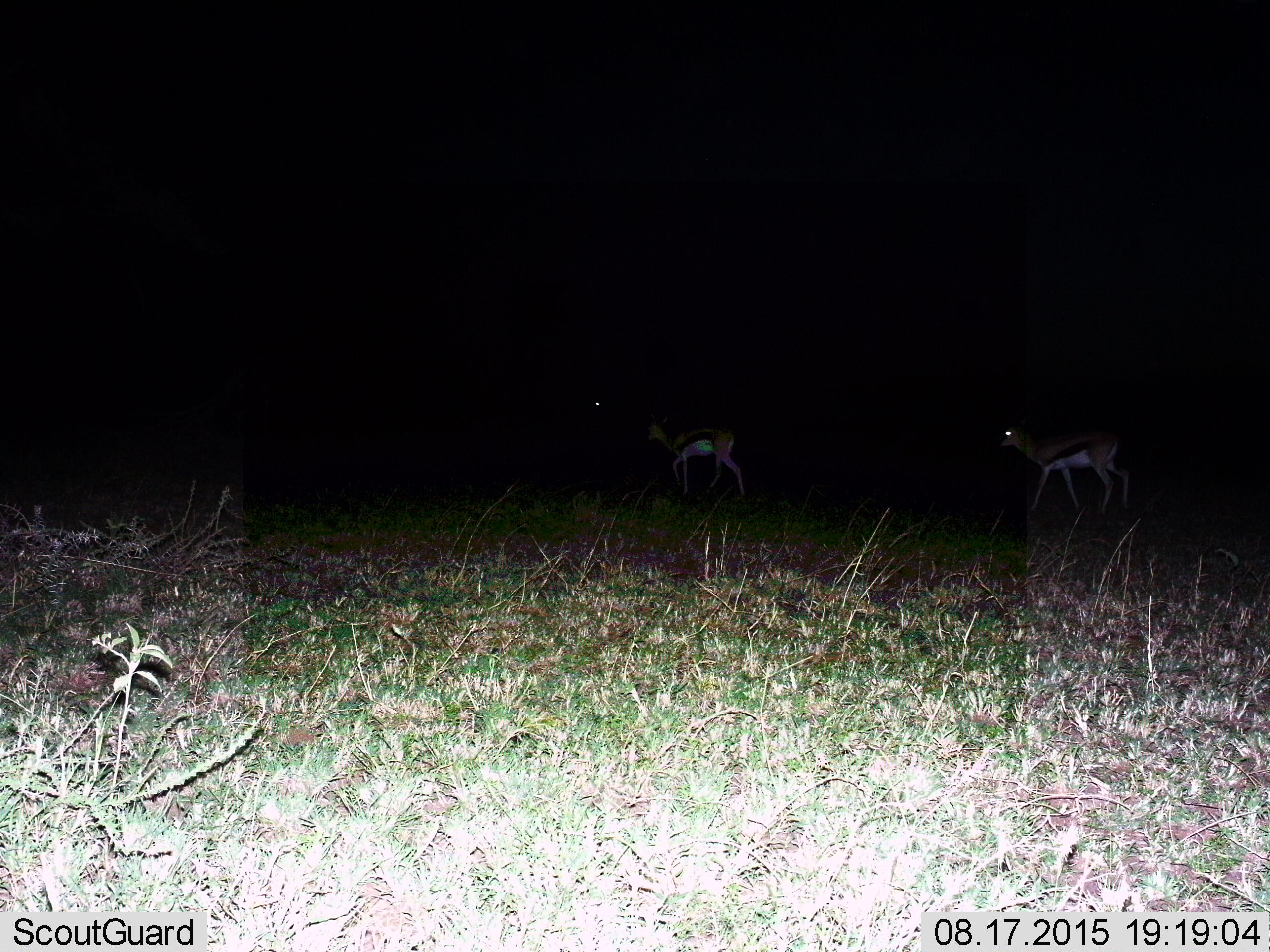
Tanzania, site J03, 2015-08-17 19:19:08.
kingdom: Animalia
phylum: Chordata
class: Mammalia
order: Artiodactyla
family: Bovidae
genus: Eudorcas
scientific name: Eudorcas thomsonii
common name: thomson's gazelle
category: gazellethomsons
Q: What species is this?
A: Gazellethomsons (thomson's gazelle) (Eudorcas thomsonii).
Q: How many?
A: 2.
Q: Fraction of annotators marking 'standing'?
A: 11%.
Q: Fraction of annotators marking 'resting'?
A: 0%.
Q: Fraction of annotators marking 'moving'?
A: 89%.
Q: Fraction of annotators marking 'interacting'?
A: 0%.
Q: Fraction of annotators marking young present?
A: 0%.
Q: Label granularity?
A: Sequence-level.